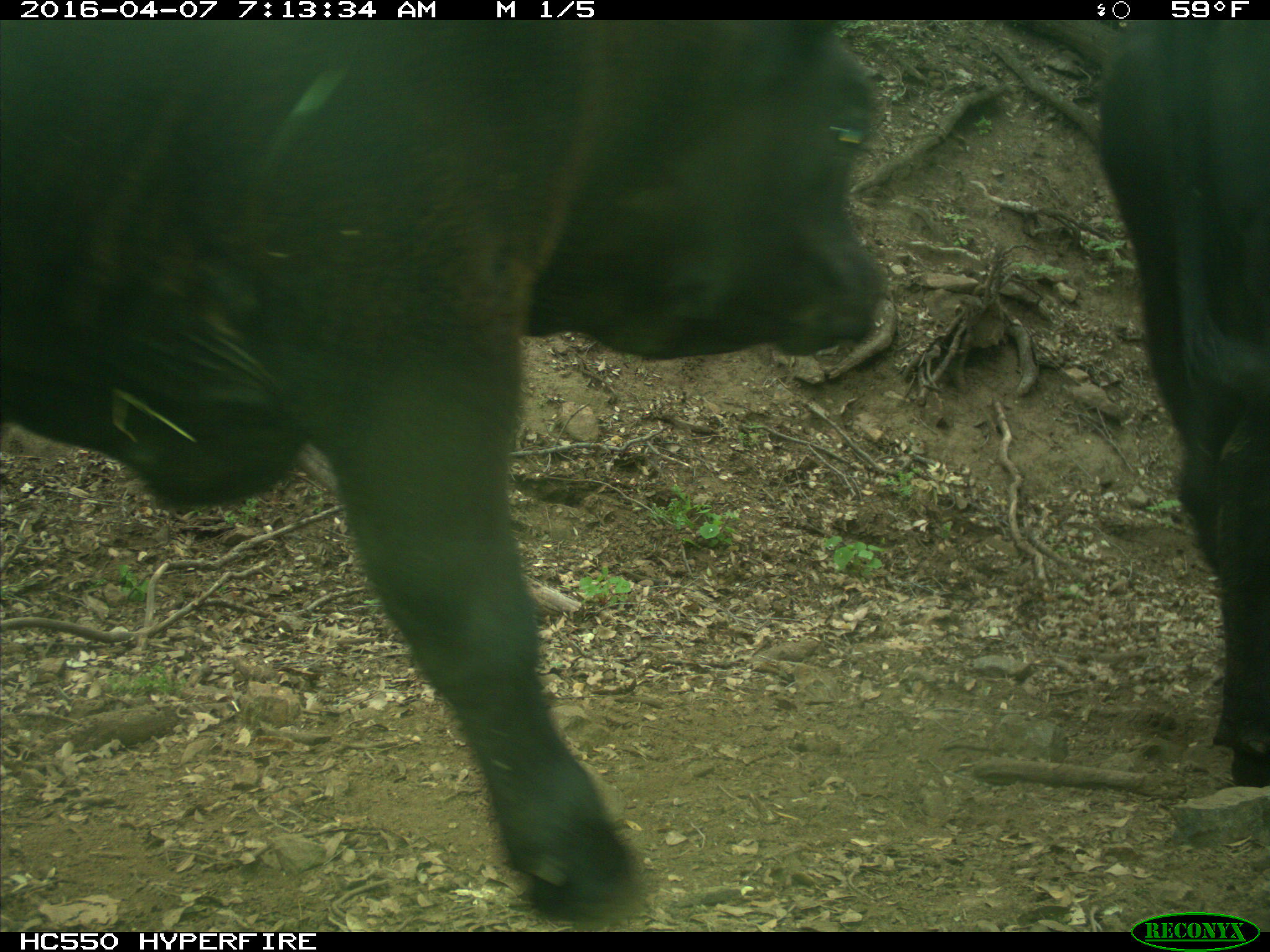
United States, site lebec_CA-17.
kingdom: Animalia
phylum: Chordata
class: Mammalia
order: Artiodactyla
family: Bovidae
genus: Bos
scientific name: Bos taurus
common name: domestic cow